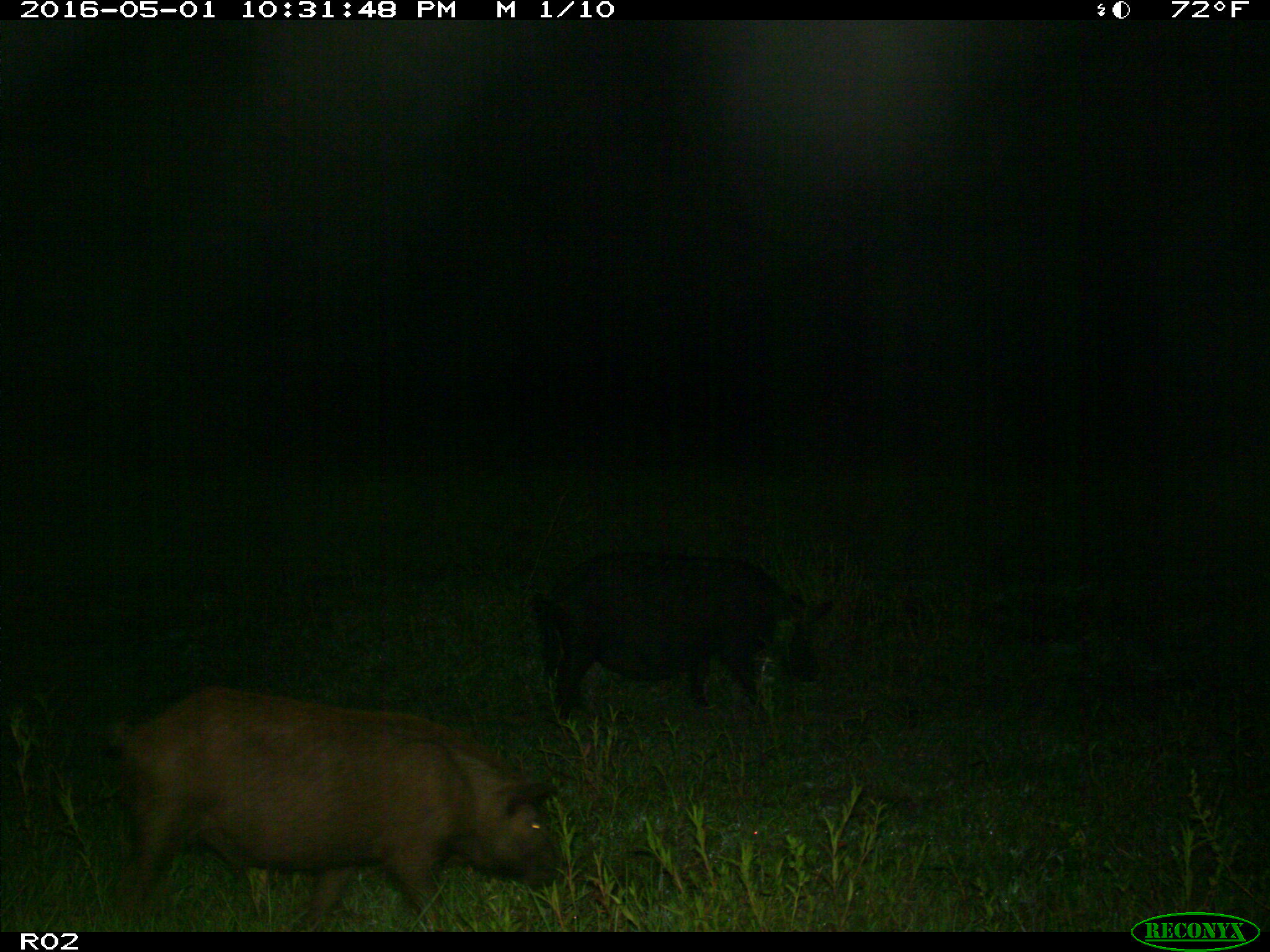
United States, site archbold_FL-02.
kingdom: Animalia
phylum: Chordata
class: Mammalia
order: Artiodactyla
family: Suidae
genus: Sus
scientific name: Sus scrofa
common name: wild boar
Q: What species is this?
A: Sus scrofa (wild boar).